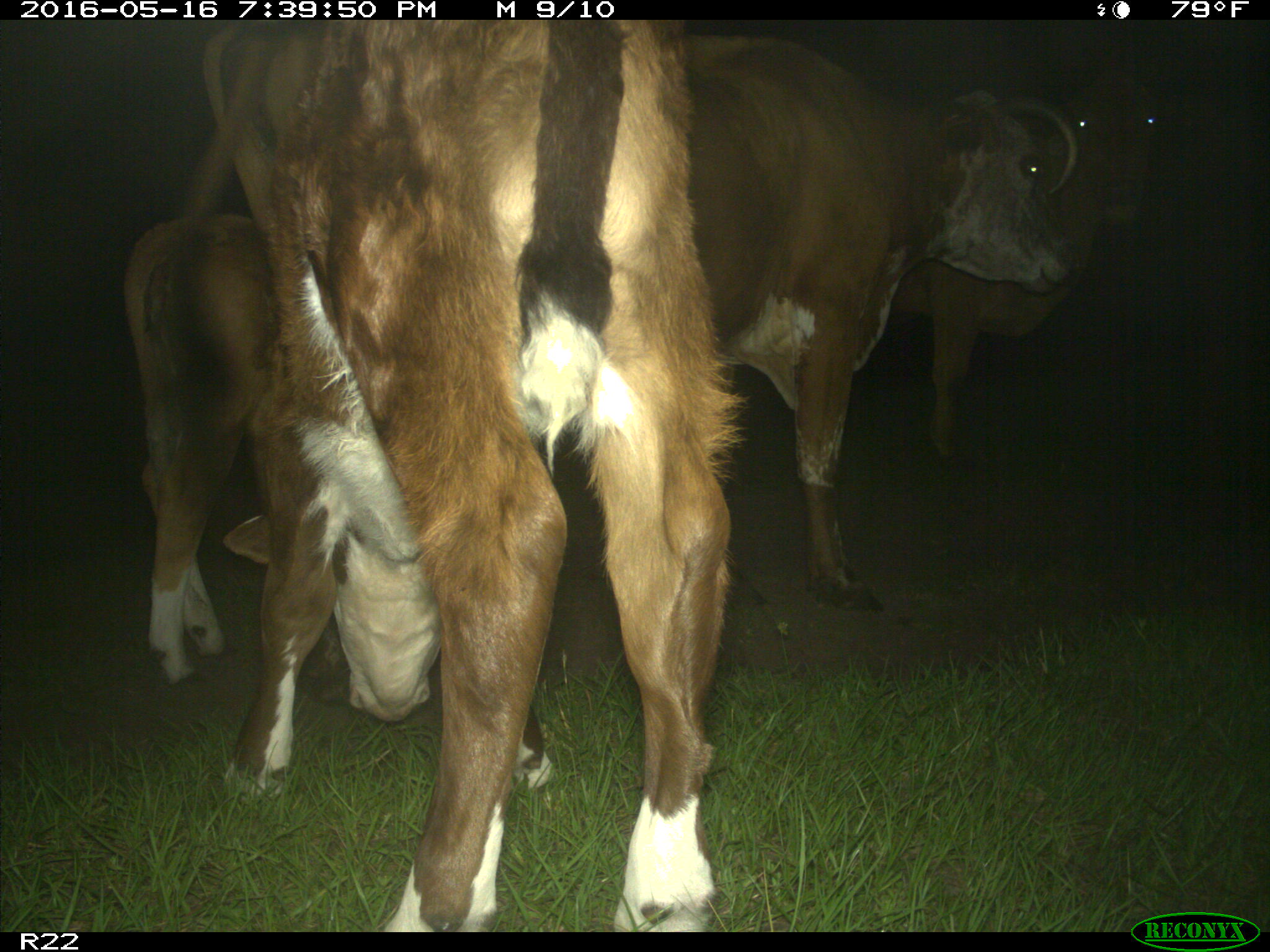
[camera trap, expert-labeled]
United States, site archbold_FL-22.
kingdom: Animalia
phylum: Chordata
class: Mammalia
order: Artiodactyla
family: Bovidae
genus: Bos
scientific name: Bos taurus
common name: domestic cow